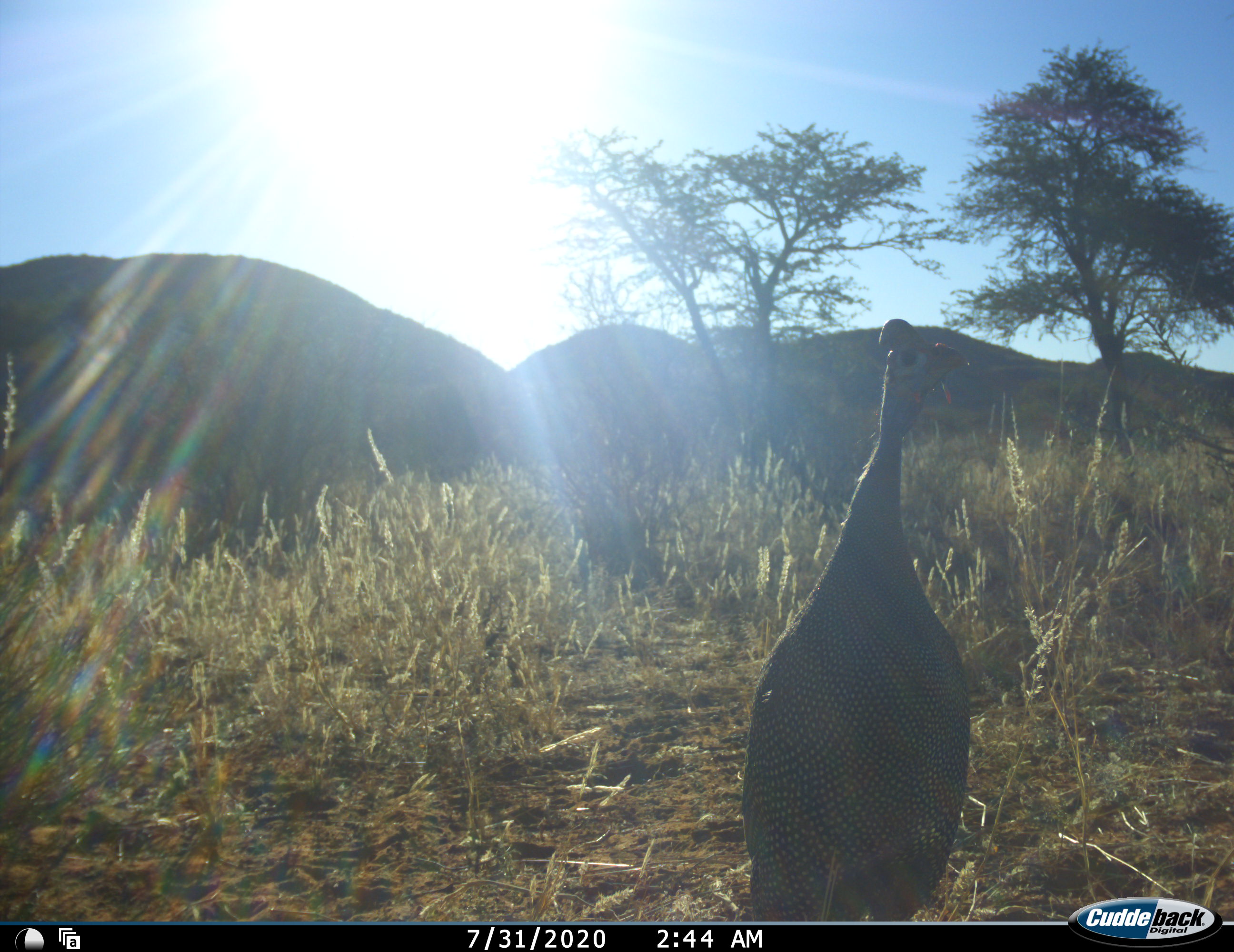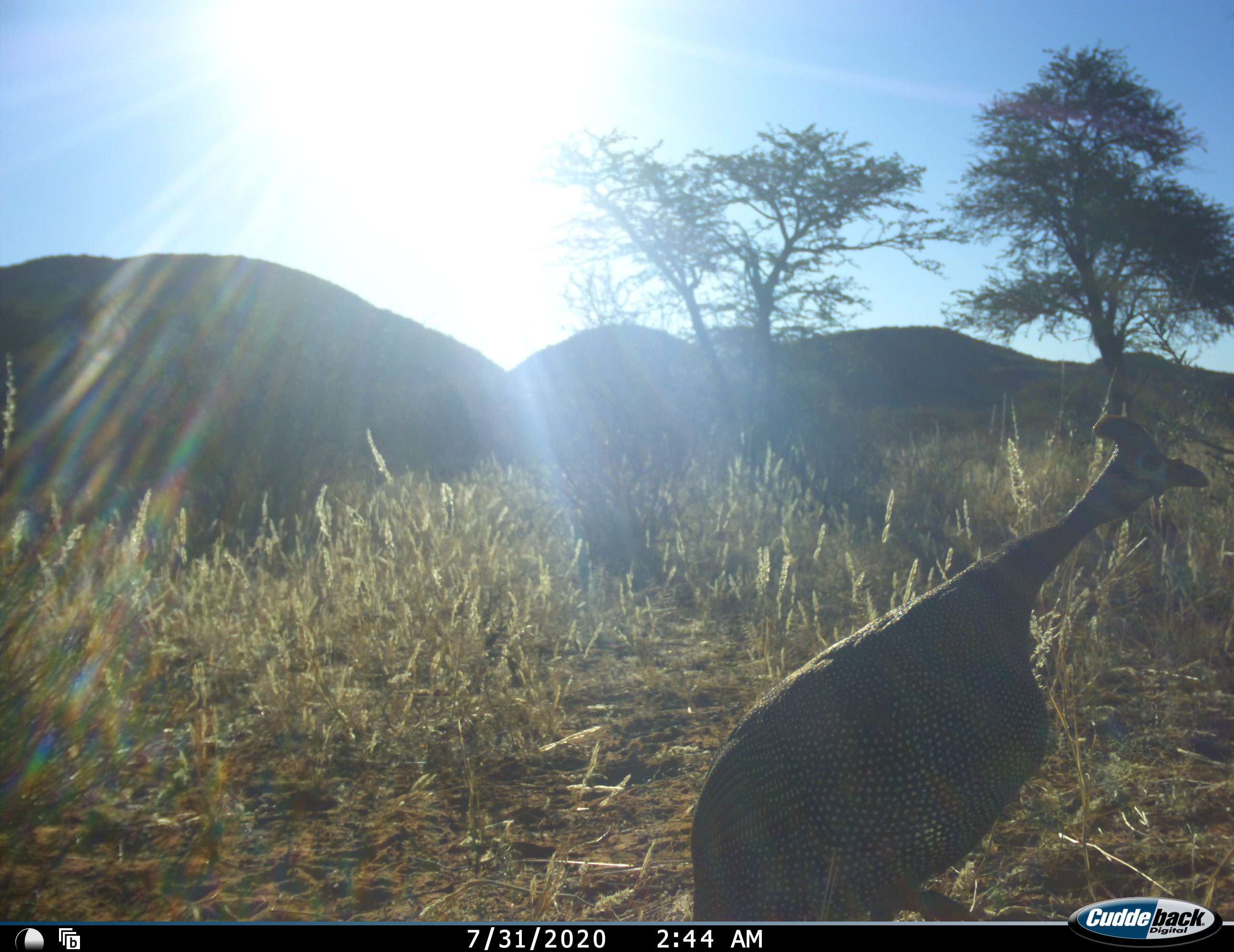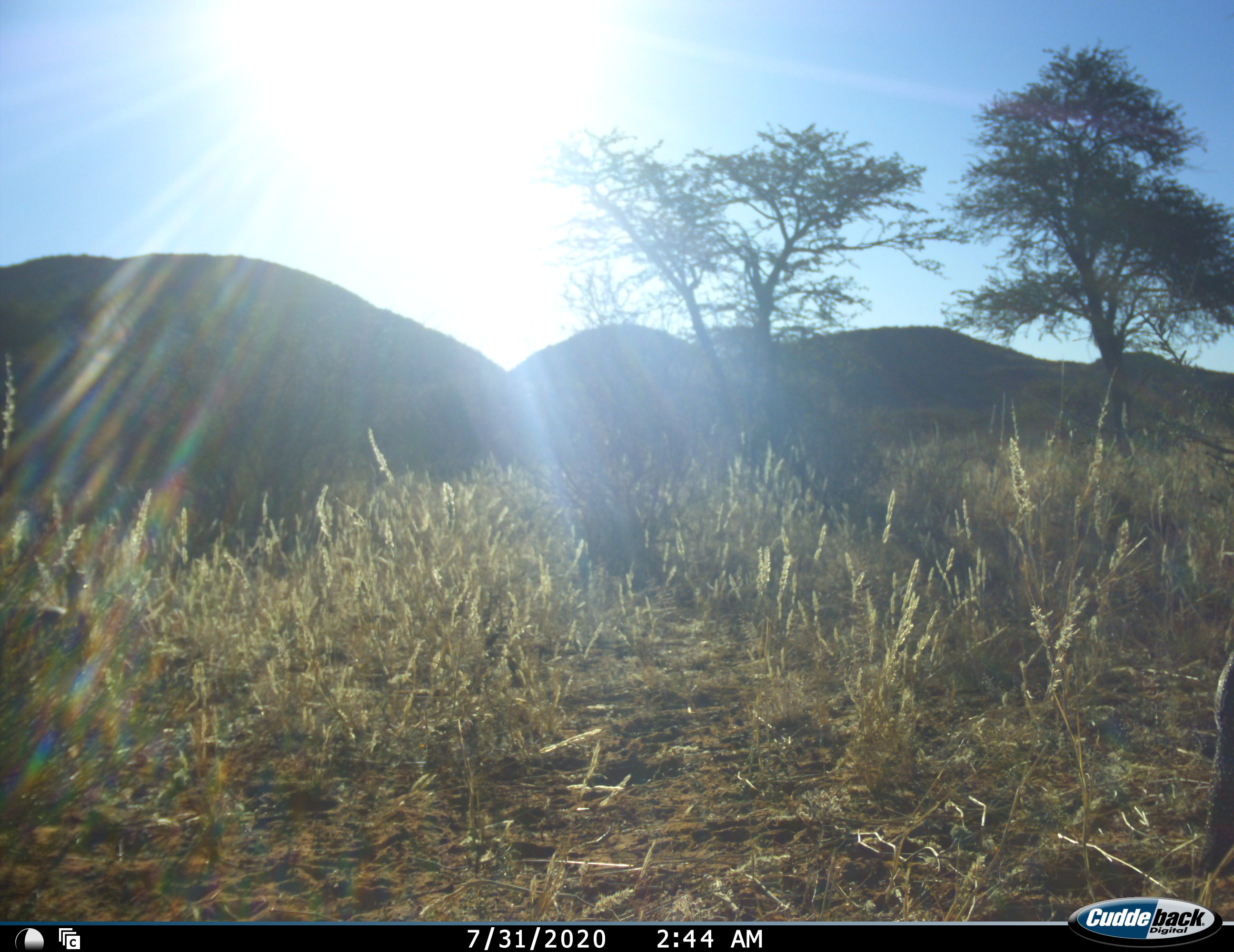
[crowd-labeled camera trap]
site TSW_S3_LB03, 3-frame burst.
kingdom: Animalia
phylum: Chordata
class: Aves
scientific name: Aves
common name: bird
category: birdother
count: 2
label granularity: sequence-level